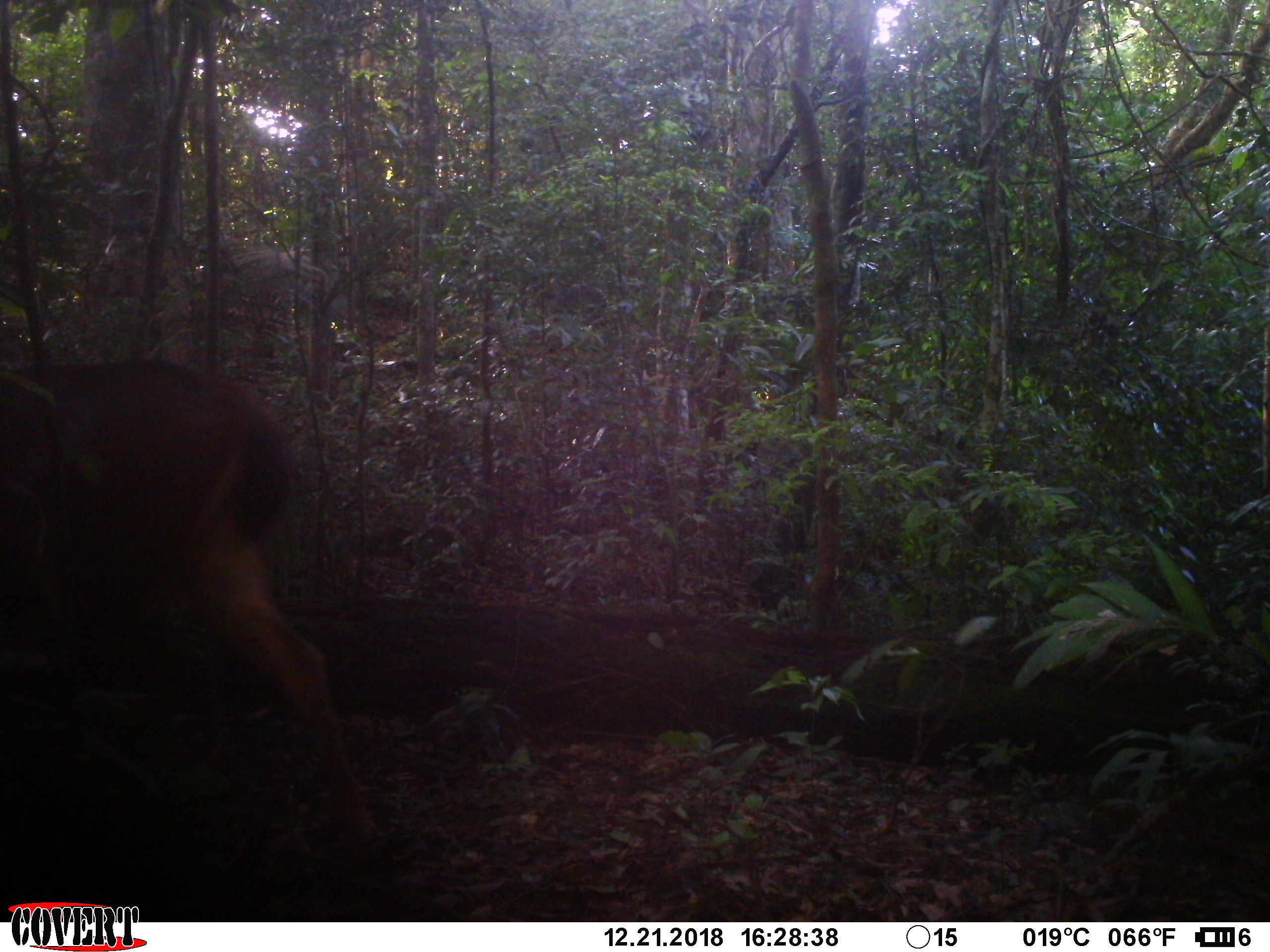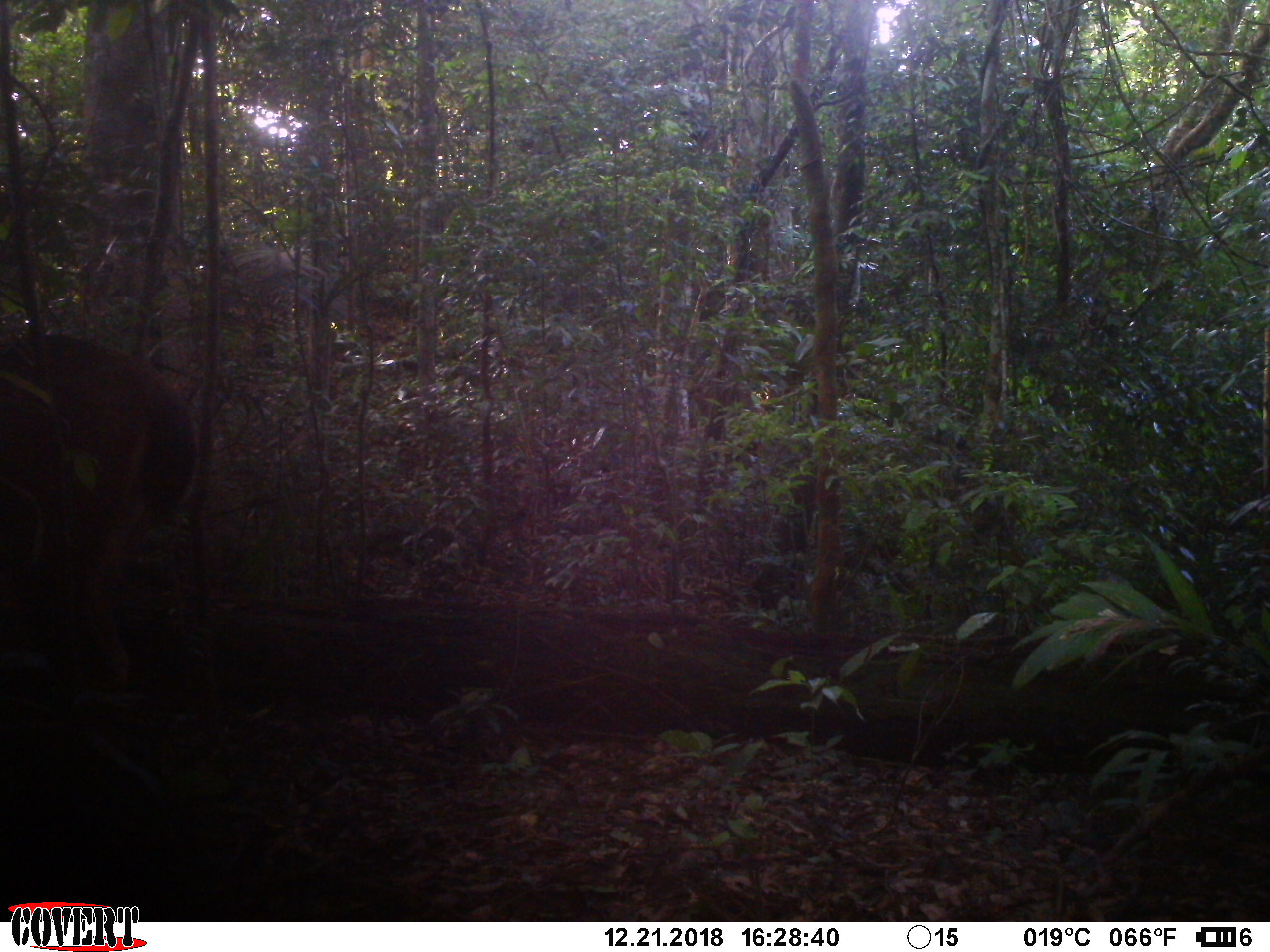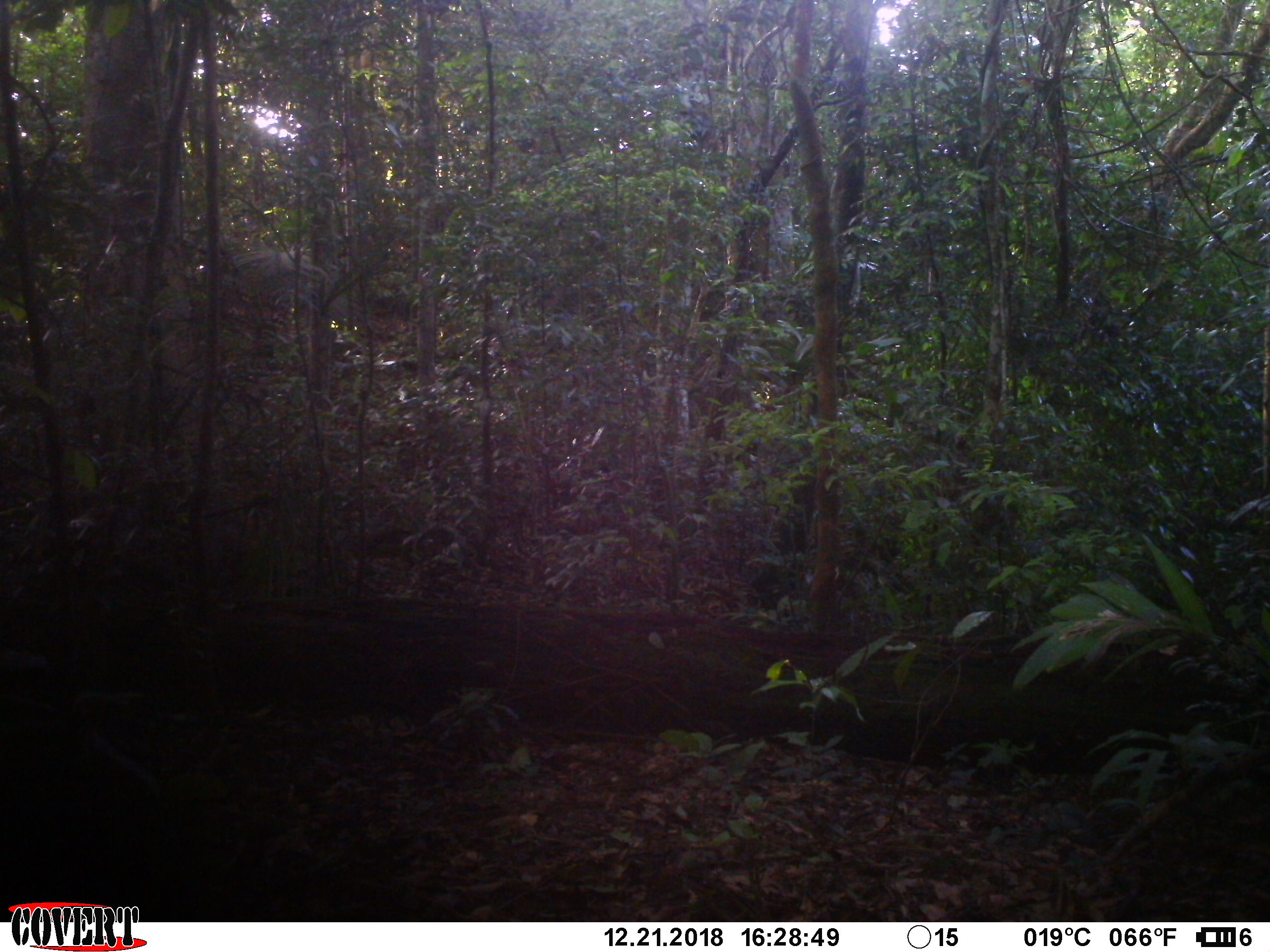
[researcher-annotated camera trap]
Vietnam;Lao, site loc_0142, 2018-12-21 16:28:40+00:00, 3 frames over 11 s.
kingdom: Animalia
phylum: Chordata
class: Mammalia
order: Artiodactyla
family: Cervidae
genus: Rusa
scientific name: Rusa unicolor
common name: sambar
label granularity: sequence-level